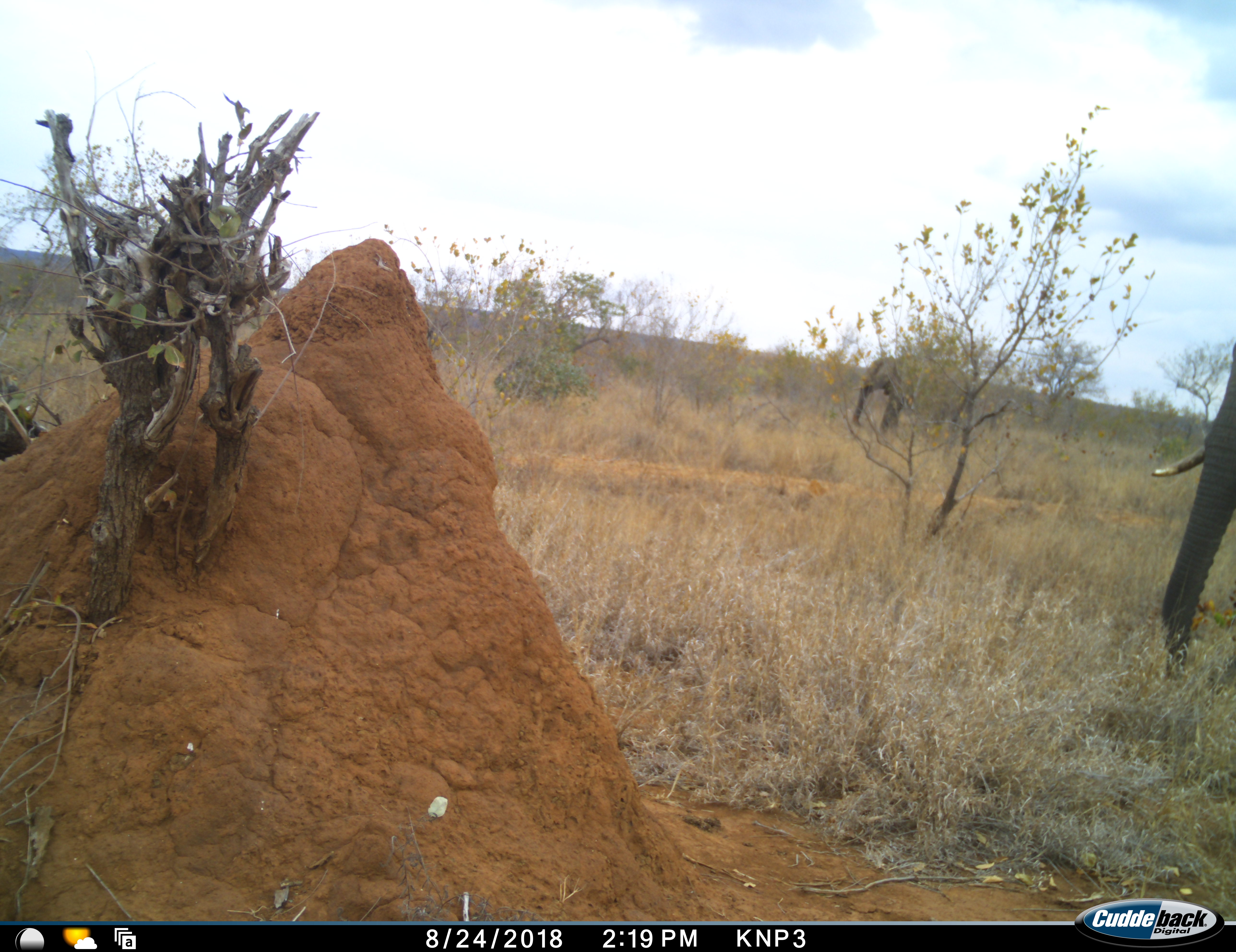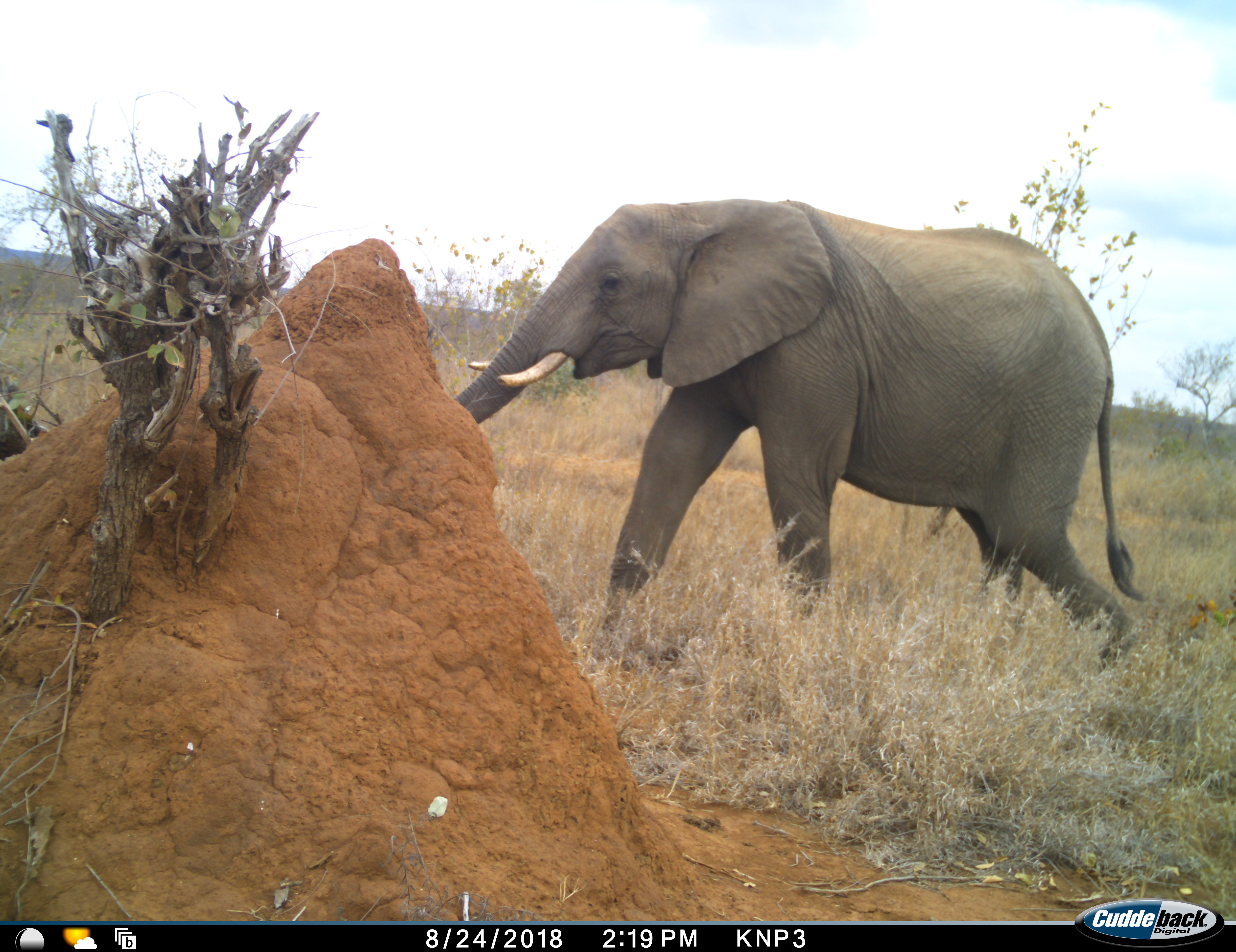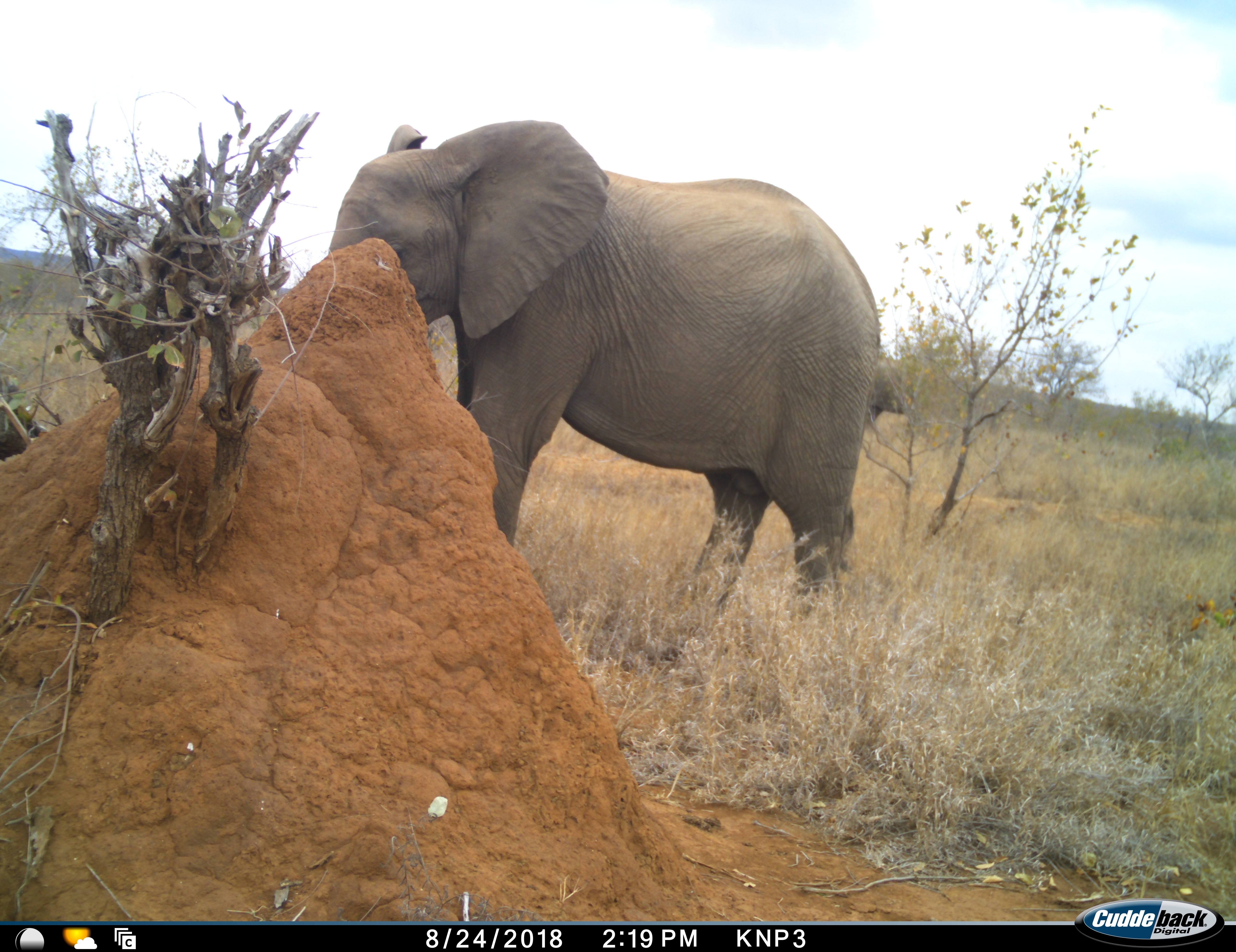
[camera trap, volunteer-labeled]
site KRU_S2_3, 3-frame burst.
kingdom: Animalia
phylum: Chordata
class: Mammalia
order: Proboscidea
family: Elephantidae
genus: Loxodonta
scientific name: Loxodonta africana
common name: african bush elephant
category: elephant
Elephant (african bush elephant) (Loxodonta africana), count 1. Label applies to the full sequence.